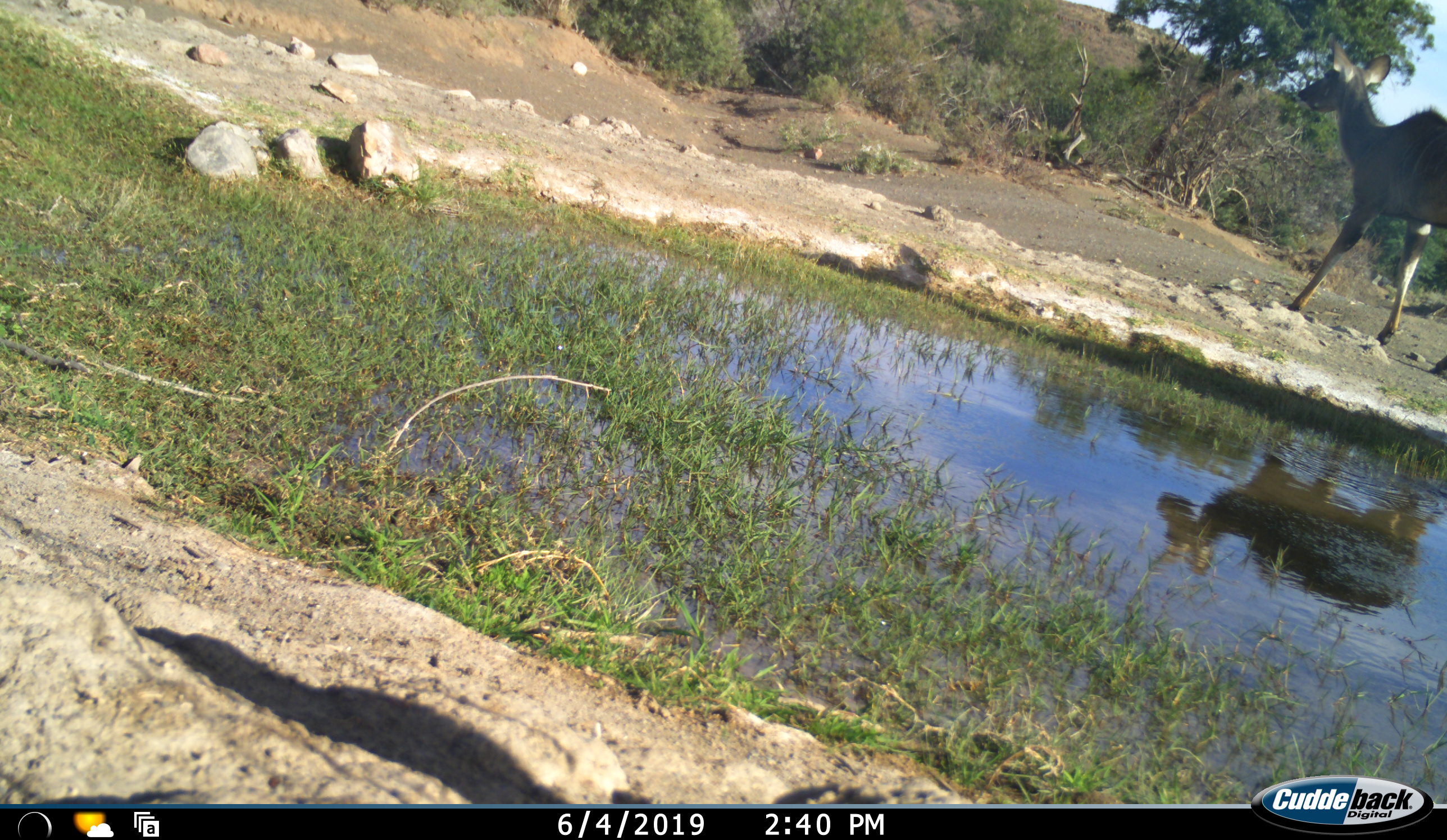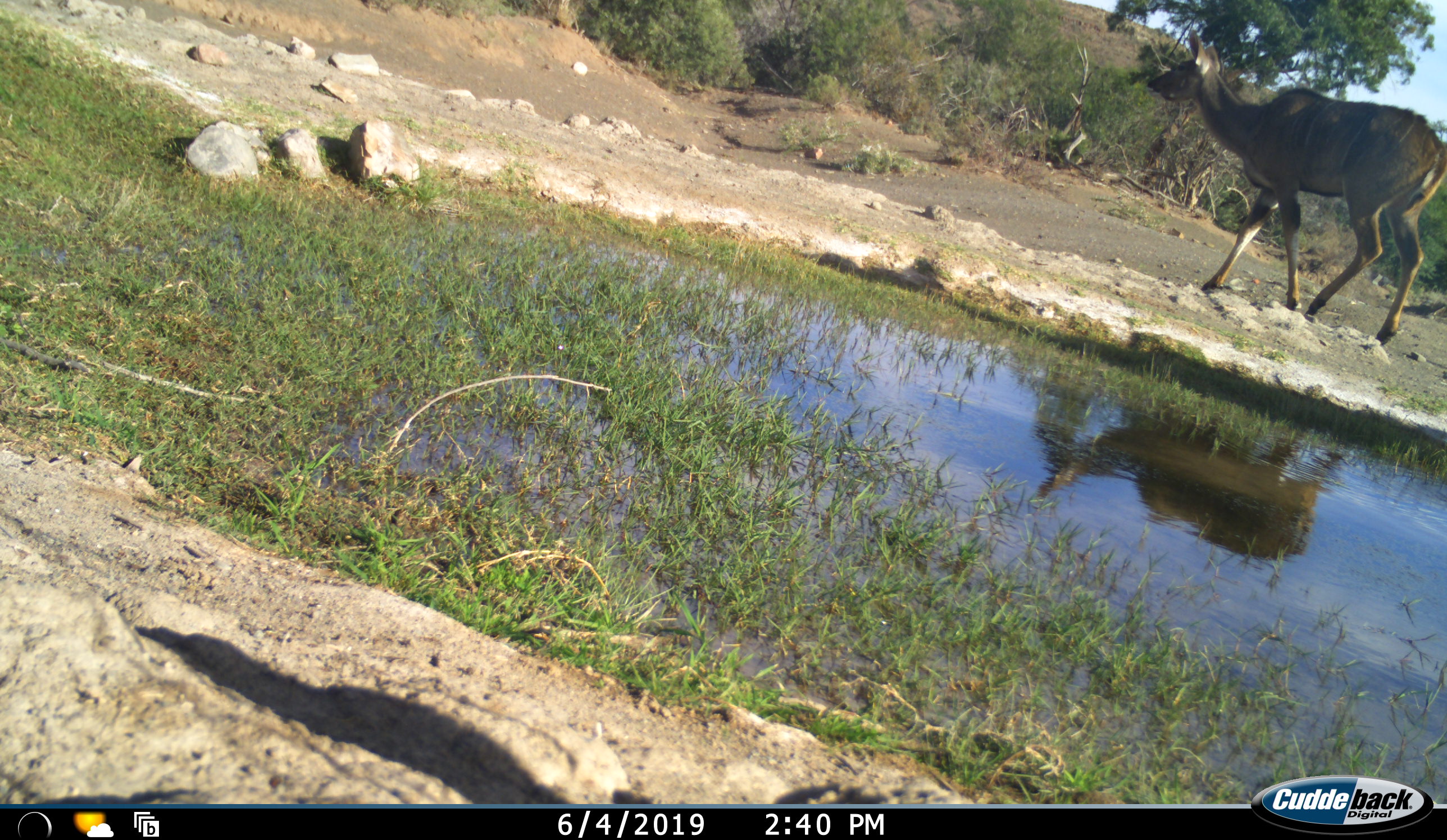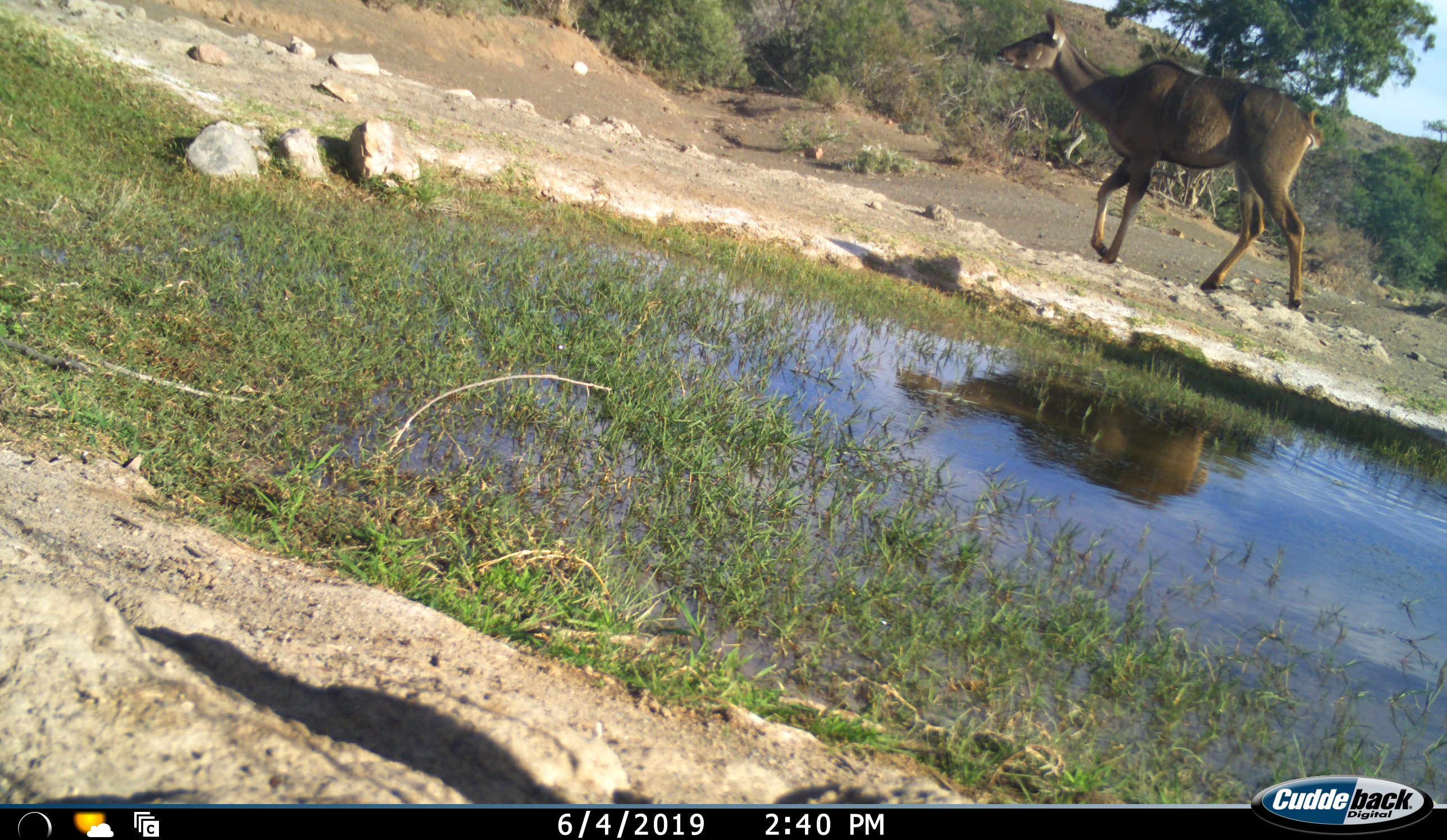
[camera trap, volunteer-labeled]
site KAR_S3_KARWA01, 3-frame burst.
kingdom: Animalia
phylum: Chordata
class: Mammalia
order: Artiodactyla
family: Bovidae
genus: Tragelaphus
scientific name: Tragelaphus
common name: kudu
Kudu (Tragelaphus), count 1. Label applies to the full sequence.